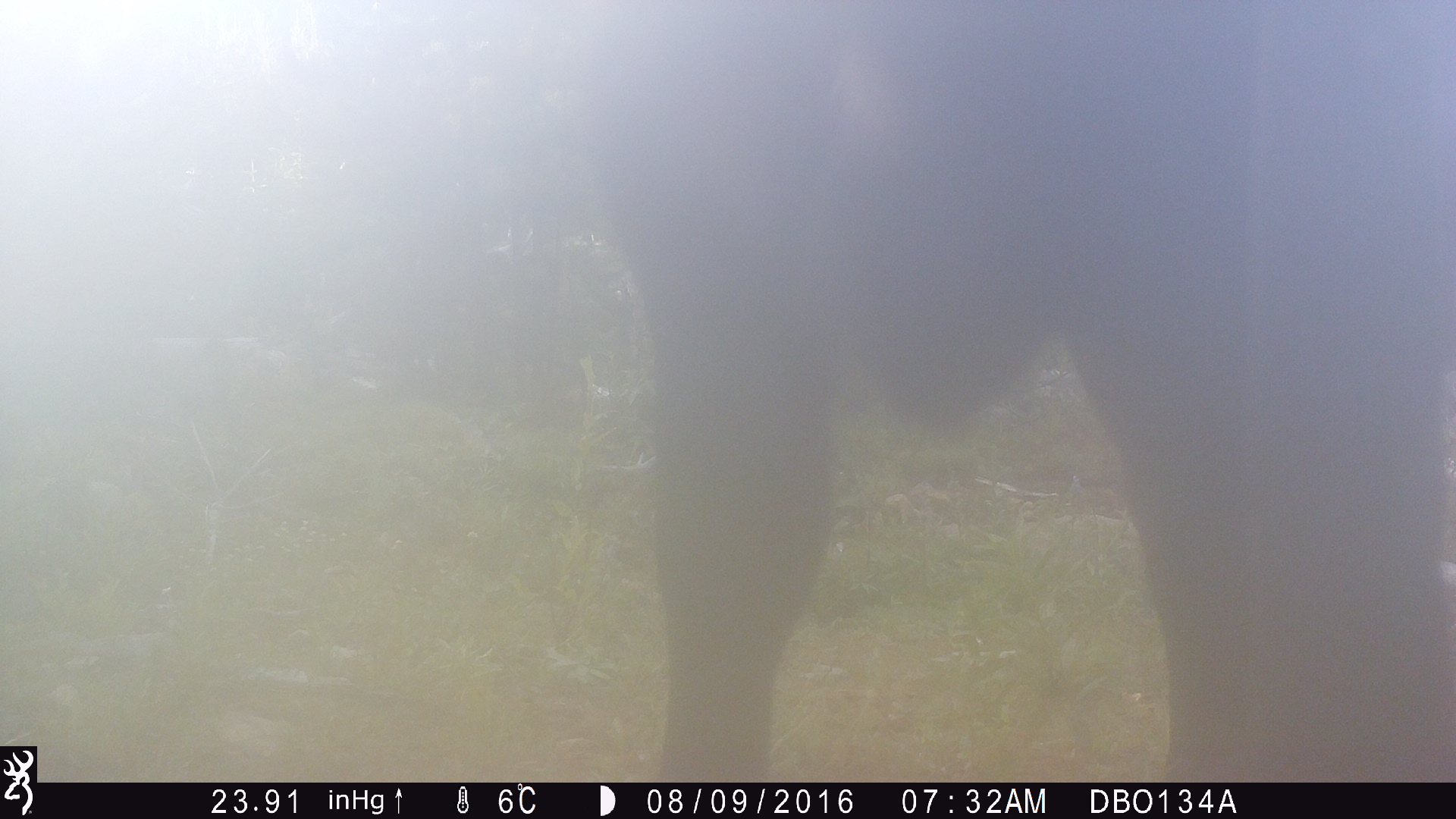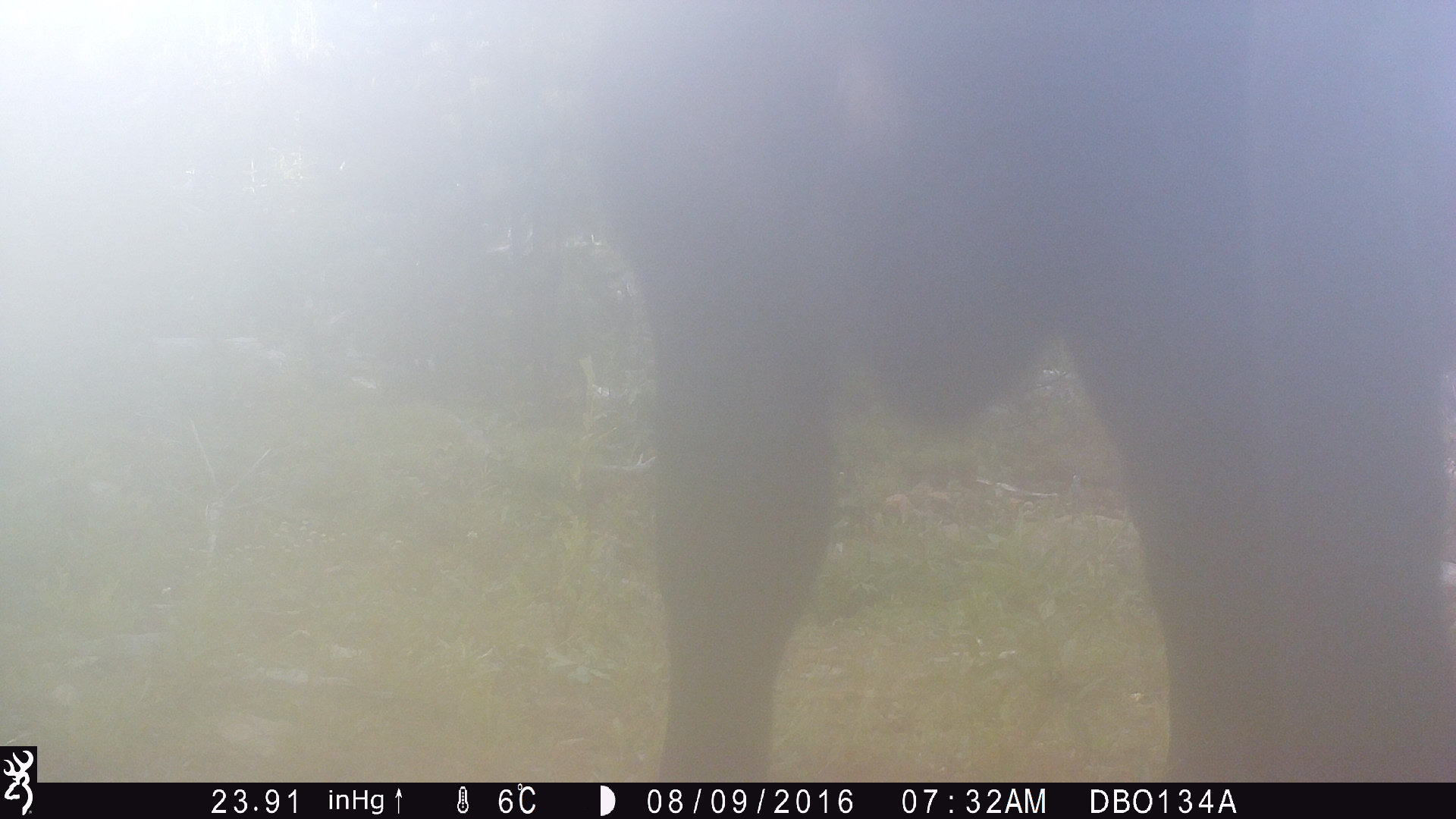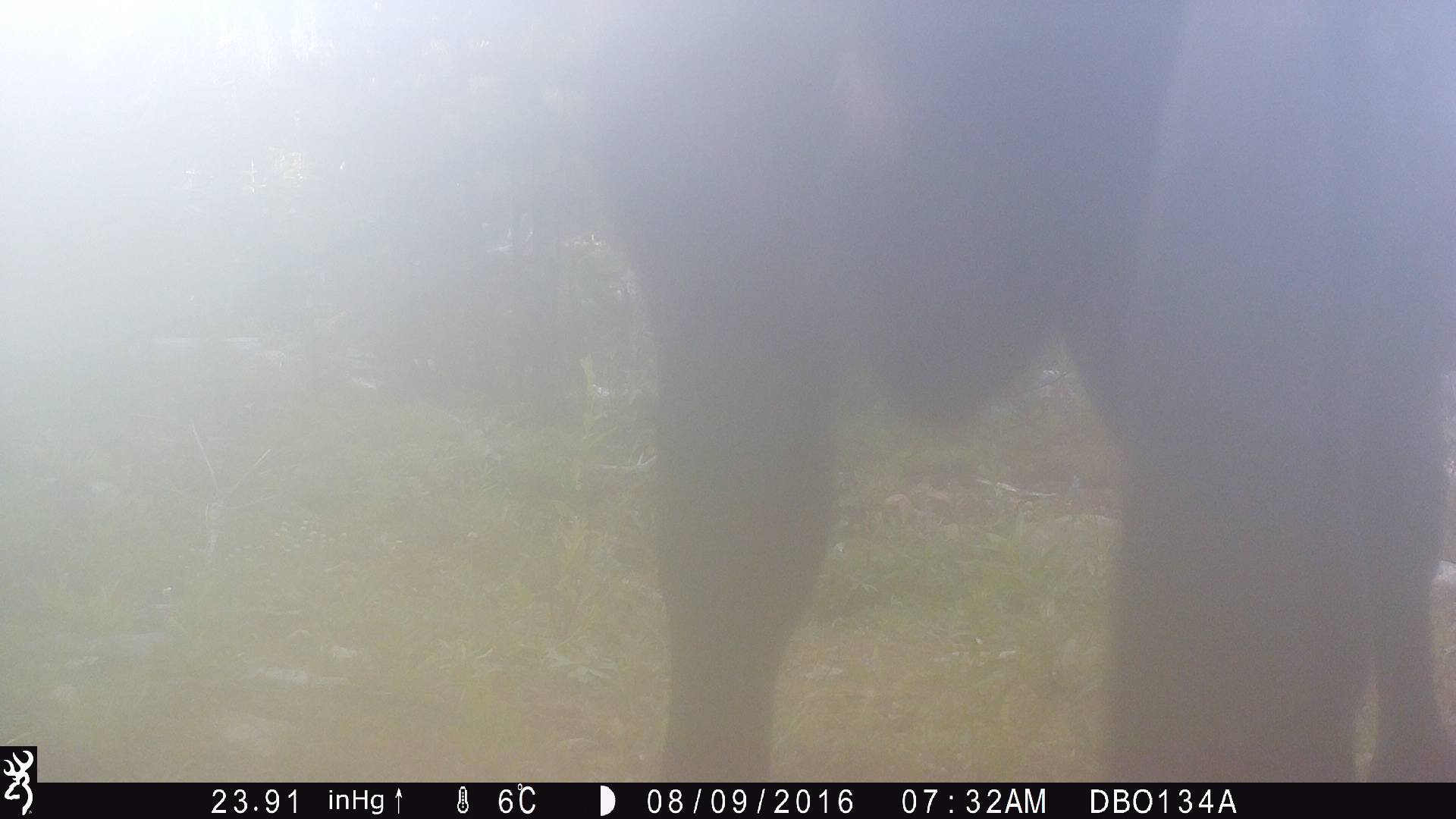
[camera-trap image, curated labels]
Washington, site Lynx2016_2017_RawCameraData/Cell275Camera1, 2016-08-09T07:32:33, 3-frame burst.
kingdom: Animalia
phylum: Chordata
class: Mammalia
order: Artiodactyla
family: Bovidae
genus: Bos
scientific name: Bos taurus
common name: domestic cattle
Domestic cattle (Bos taurus). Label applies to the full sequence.